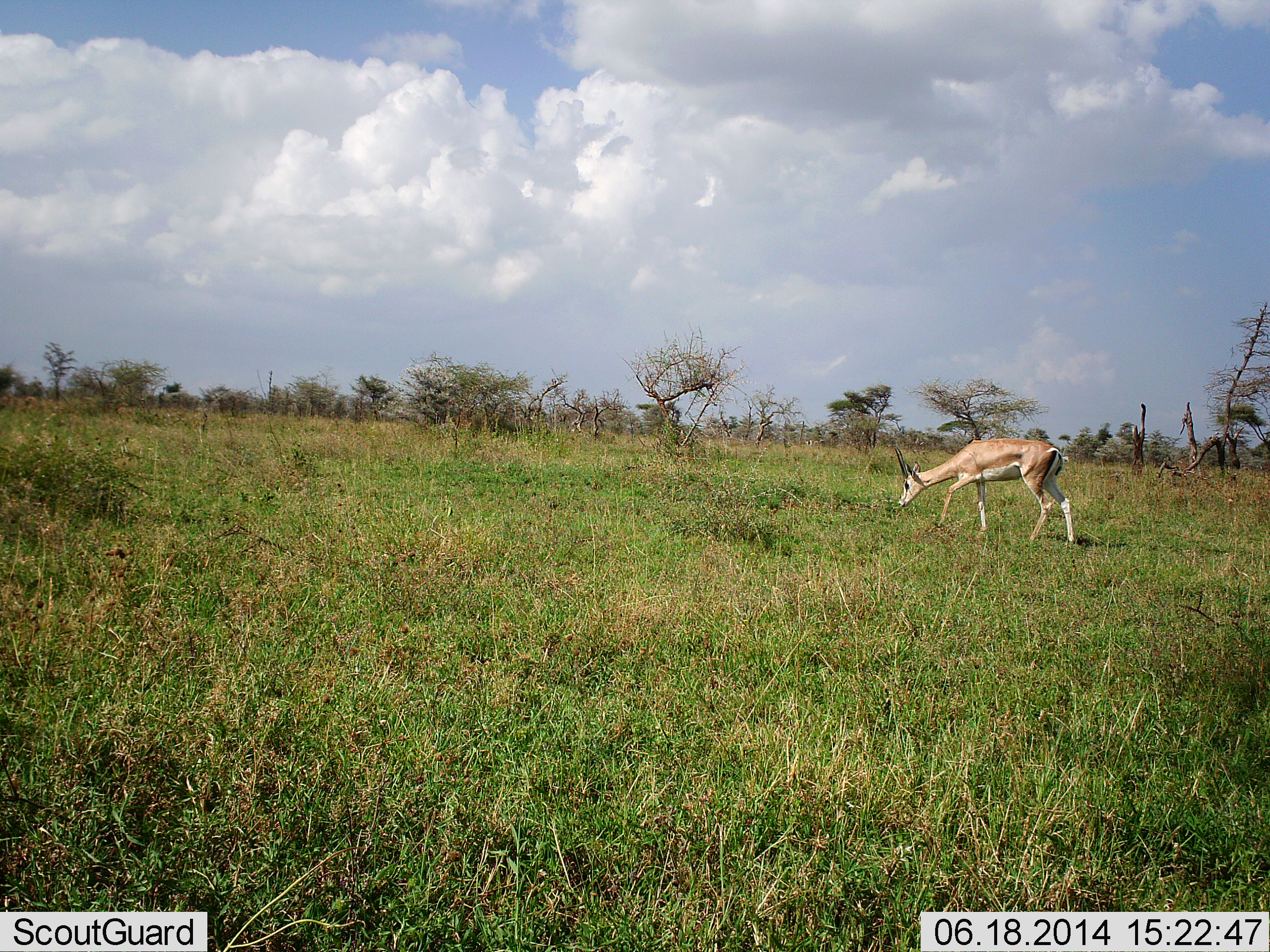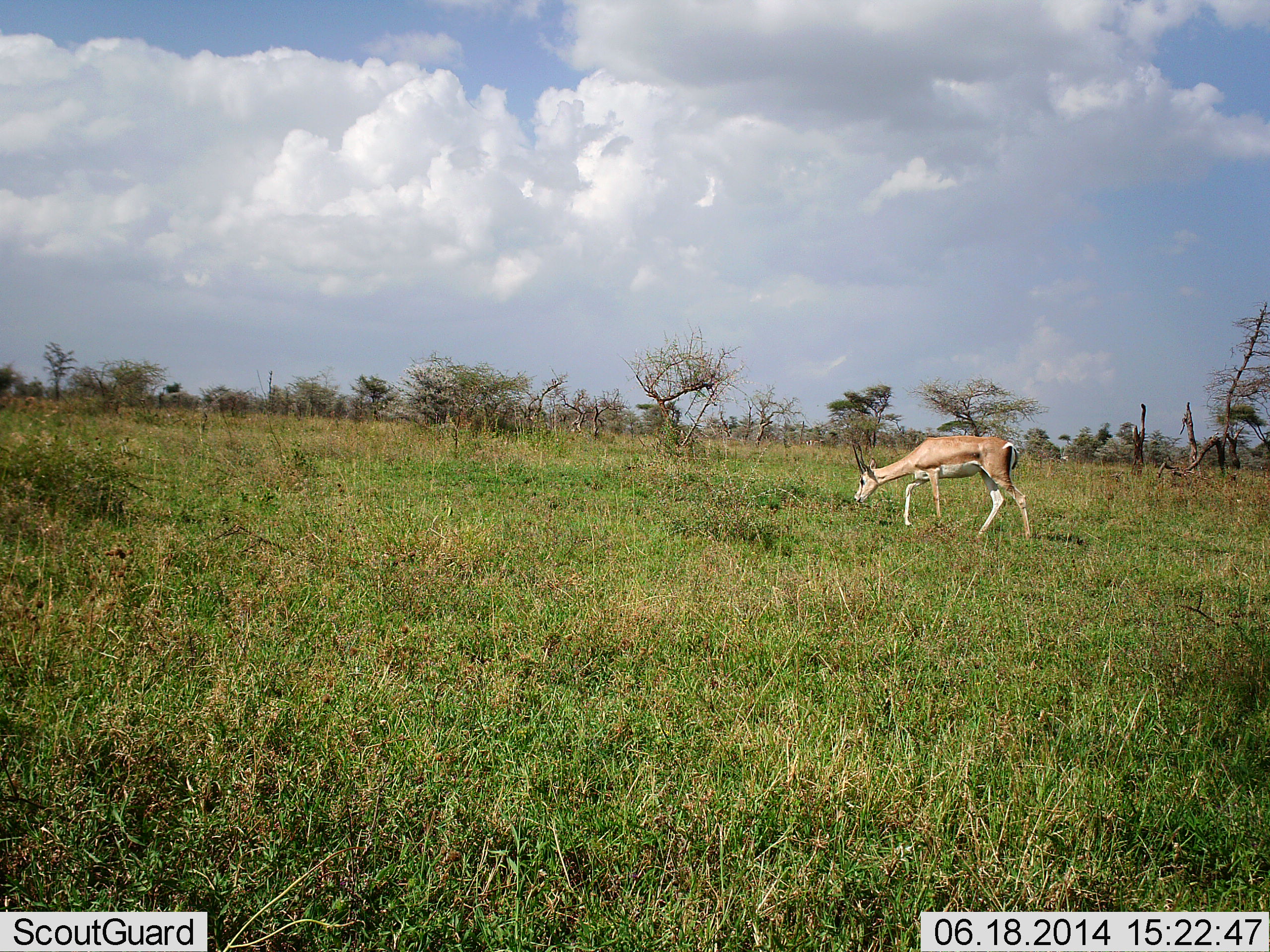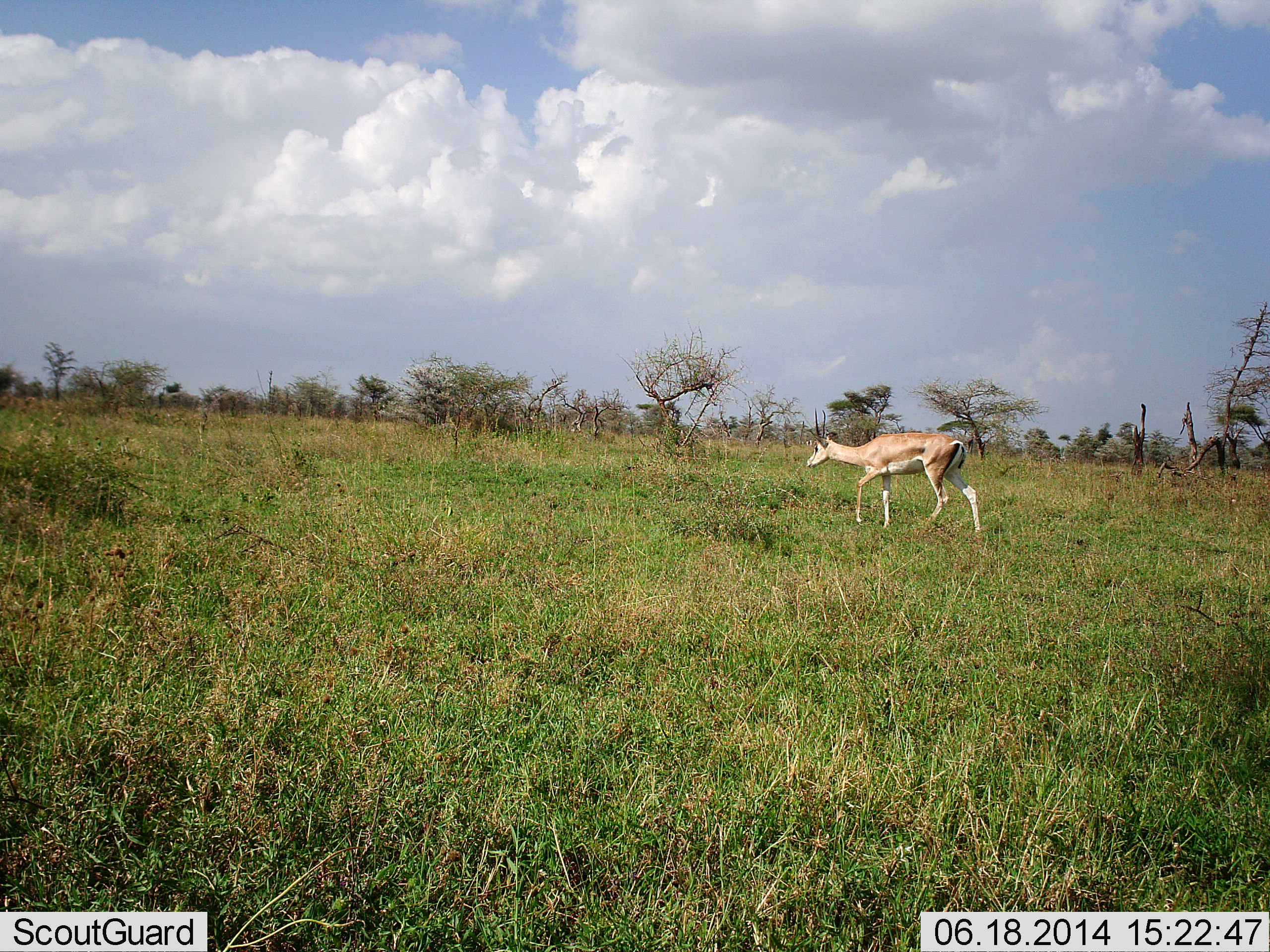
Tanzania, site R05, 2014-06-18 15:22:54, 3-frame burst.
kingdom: Animalia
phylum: Chordata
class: Mammalia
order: Artiodactyla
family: Bovidae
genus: Nanger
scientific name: Nanger granti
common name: grant's gazelle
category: gazellegrants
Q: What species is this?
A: Gazellegrants (grant's gazelle) (Nanger granti).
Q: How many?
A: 1.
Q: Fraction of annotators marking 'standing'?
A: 10%.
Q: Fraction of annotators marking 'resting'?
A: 0%.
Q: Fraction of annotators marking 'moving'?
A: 80%.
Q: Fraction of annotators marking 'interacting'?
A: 0%.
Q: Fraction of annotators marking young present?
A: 0%.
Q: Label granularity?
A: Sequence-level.